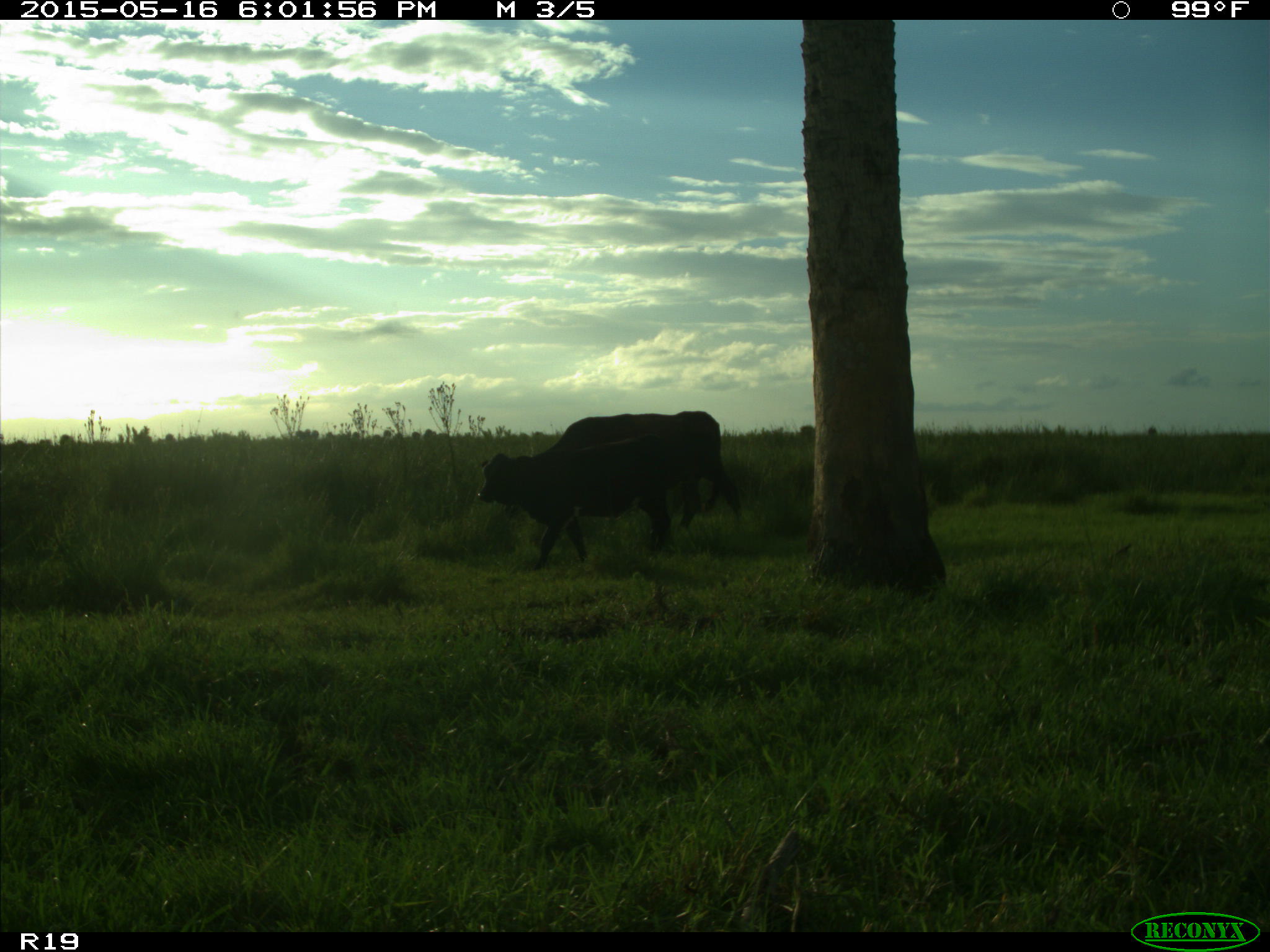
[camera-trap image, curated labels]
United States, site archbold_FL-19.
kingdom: Animalia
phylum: Chordata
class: Mammalia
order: Artiodactyla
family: Bovidae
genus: Bos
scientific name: Bos taurus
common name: domestic cow